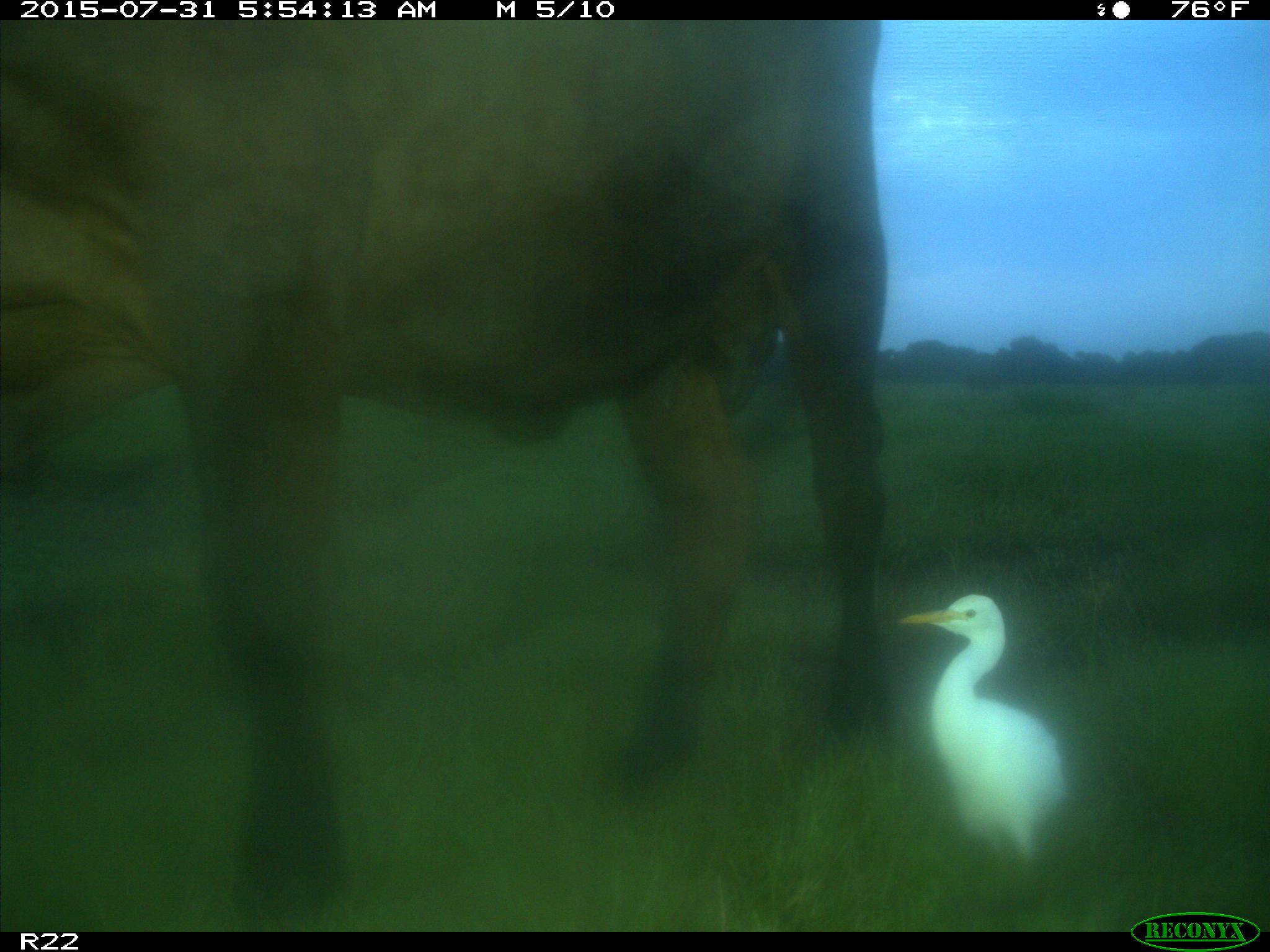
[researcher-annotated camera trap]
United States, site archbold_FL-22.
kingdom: Animalia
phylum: Chordata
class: Mammalia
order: Artiodactyla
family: Bovidae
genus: Bos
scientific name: Bos taurus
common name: domestic cow